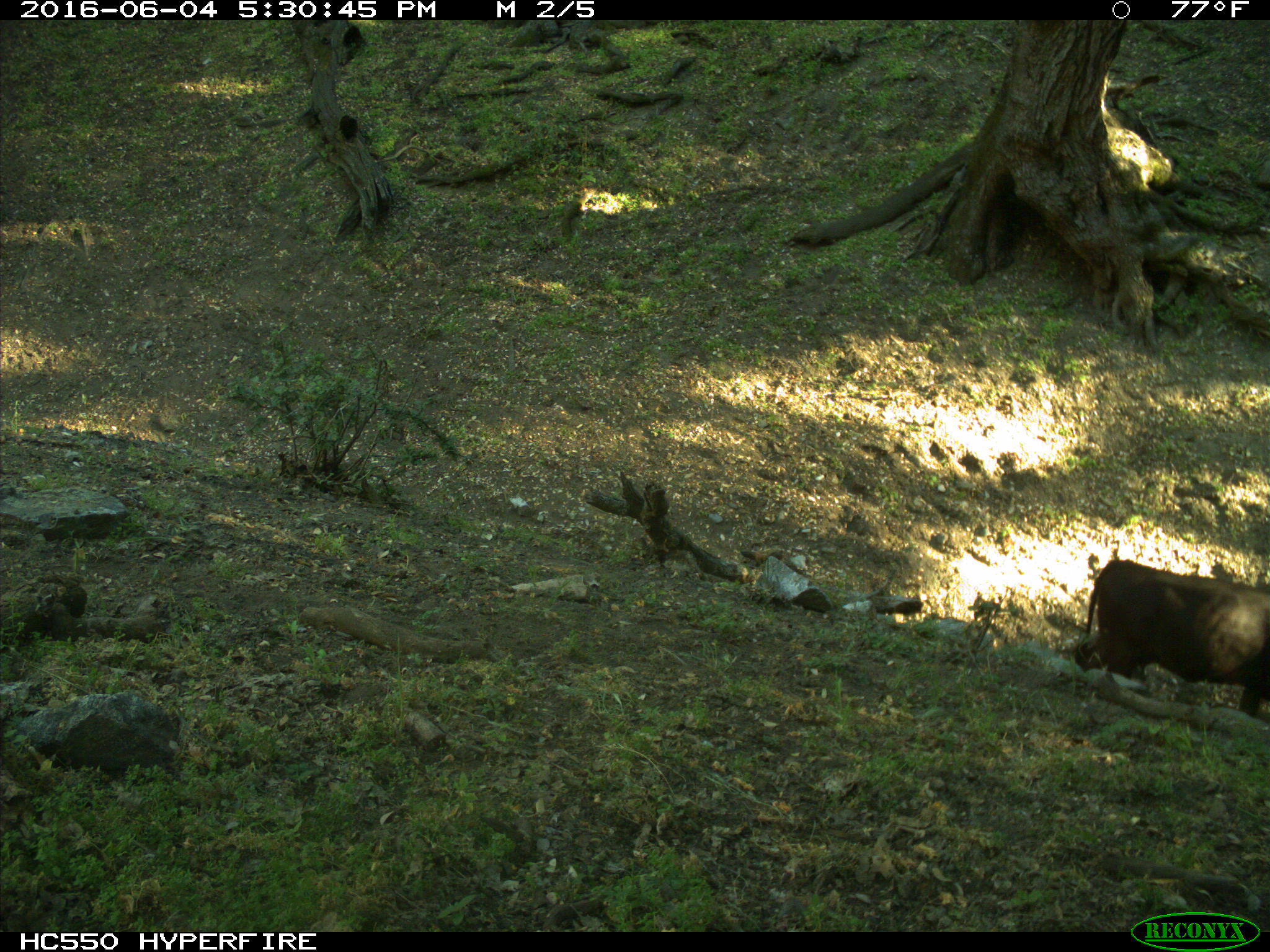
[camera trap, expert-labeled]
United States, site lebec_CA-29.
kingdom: Animalia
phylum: Chordata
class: Mammalia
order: Artiodactyla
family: Bovidae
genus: Bos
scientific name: Bos taurus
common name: domestic cow